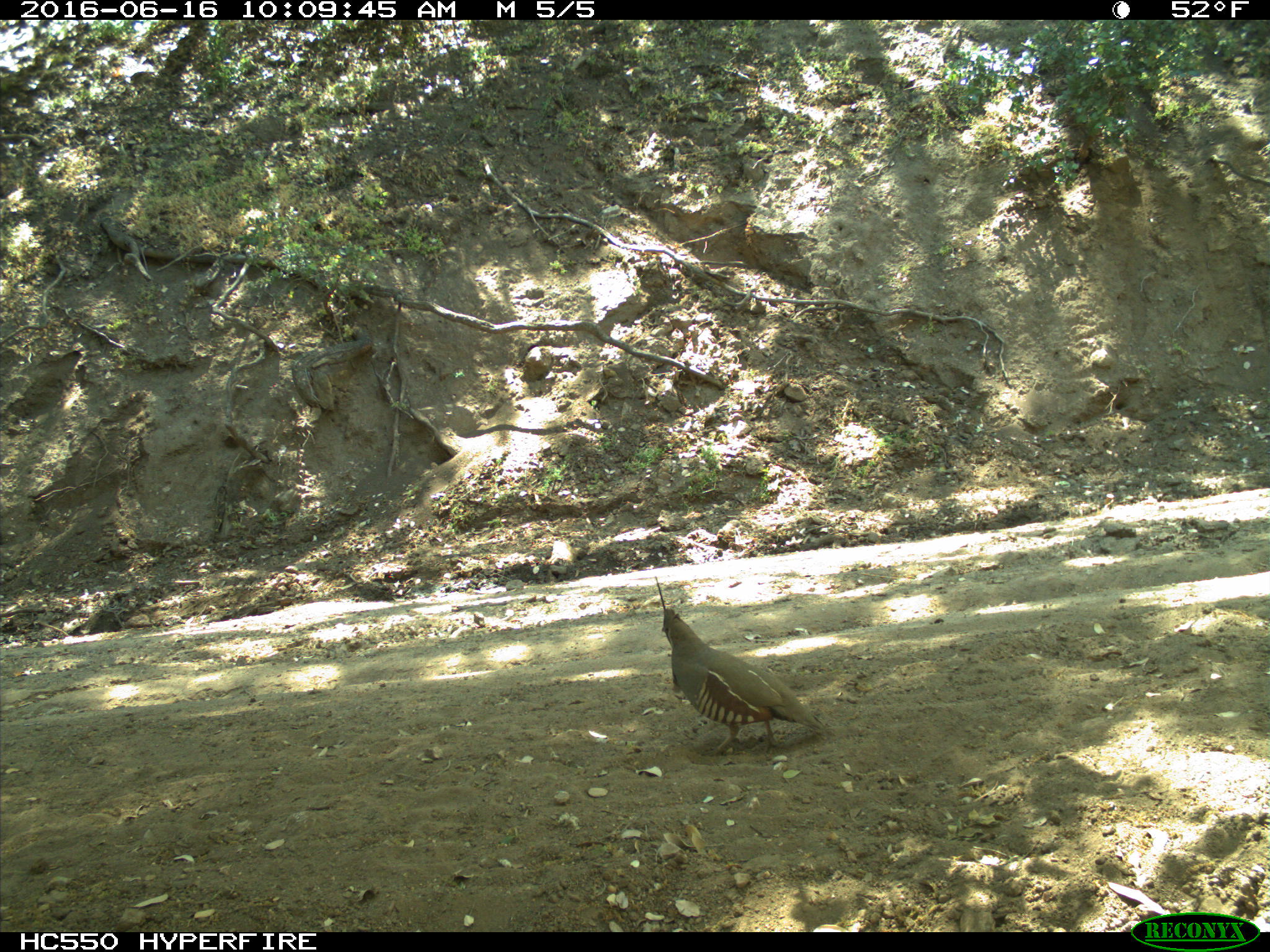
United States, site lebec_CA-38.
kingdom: Animalia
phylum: Chordata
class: Aves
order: Galliformes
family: Odontophoridae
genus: Callipepla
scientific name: Callipepla californica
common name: california quail